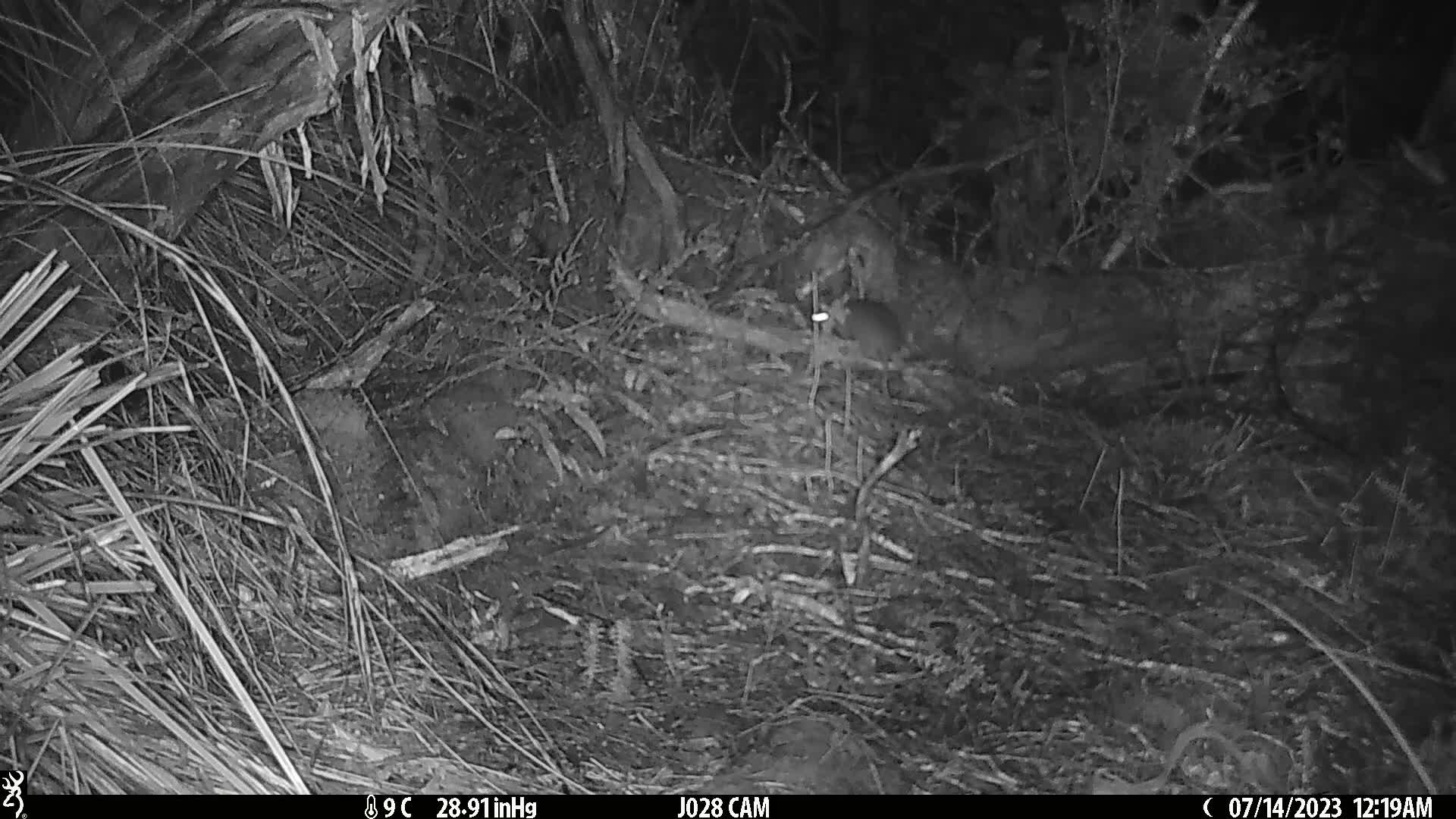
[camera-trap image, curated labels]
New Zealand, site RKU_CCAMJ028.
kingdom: Animalia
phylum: Chordata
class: Mammalia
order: Rodentia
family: Muridae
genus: Rattus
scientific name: Rattus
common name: rat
Rat (Rattus).